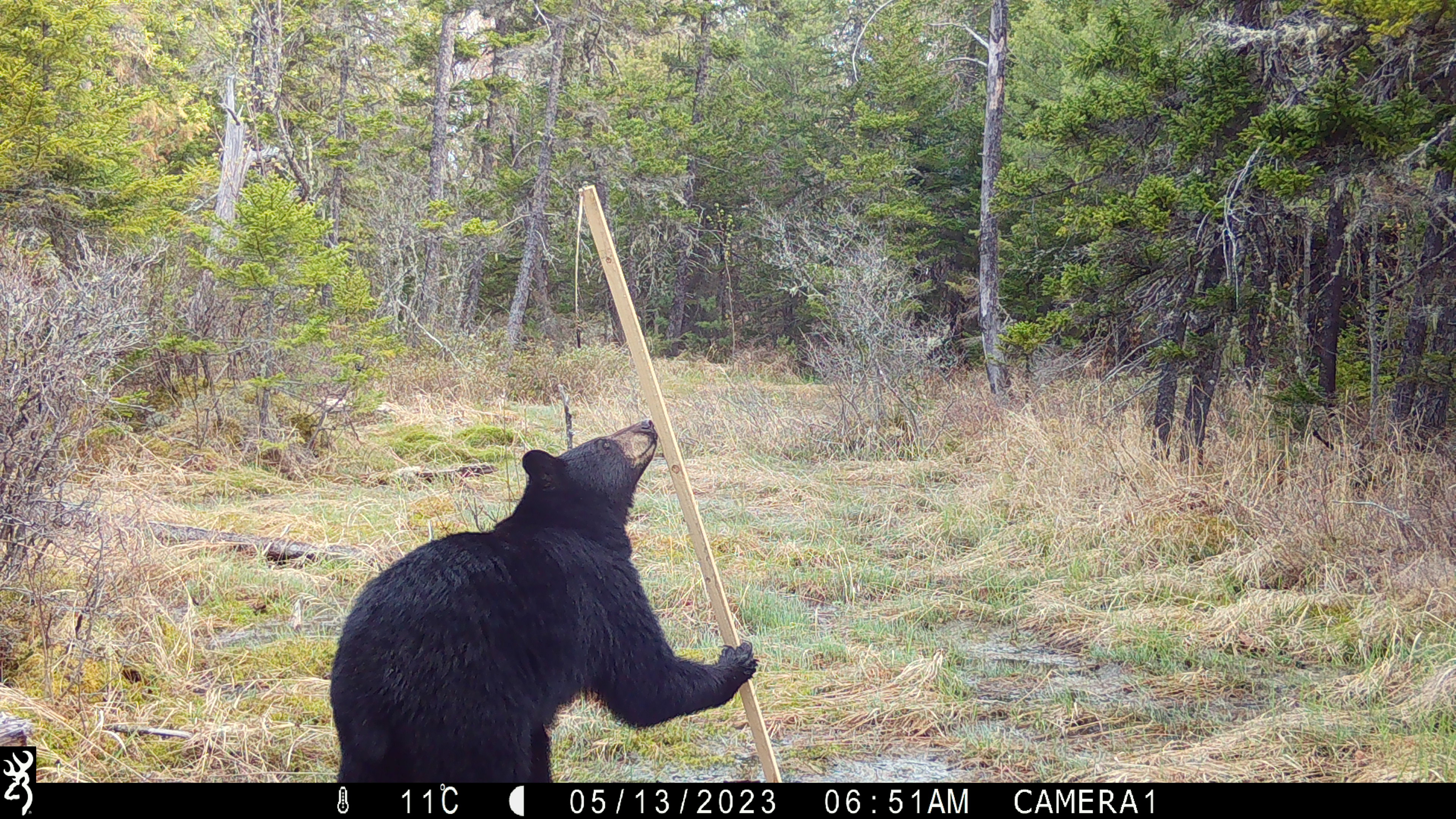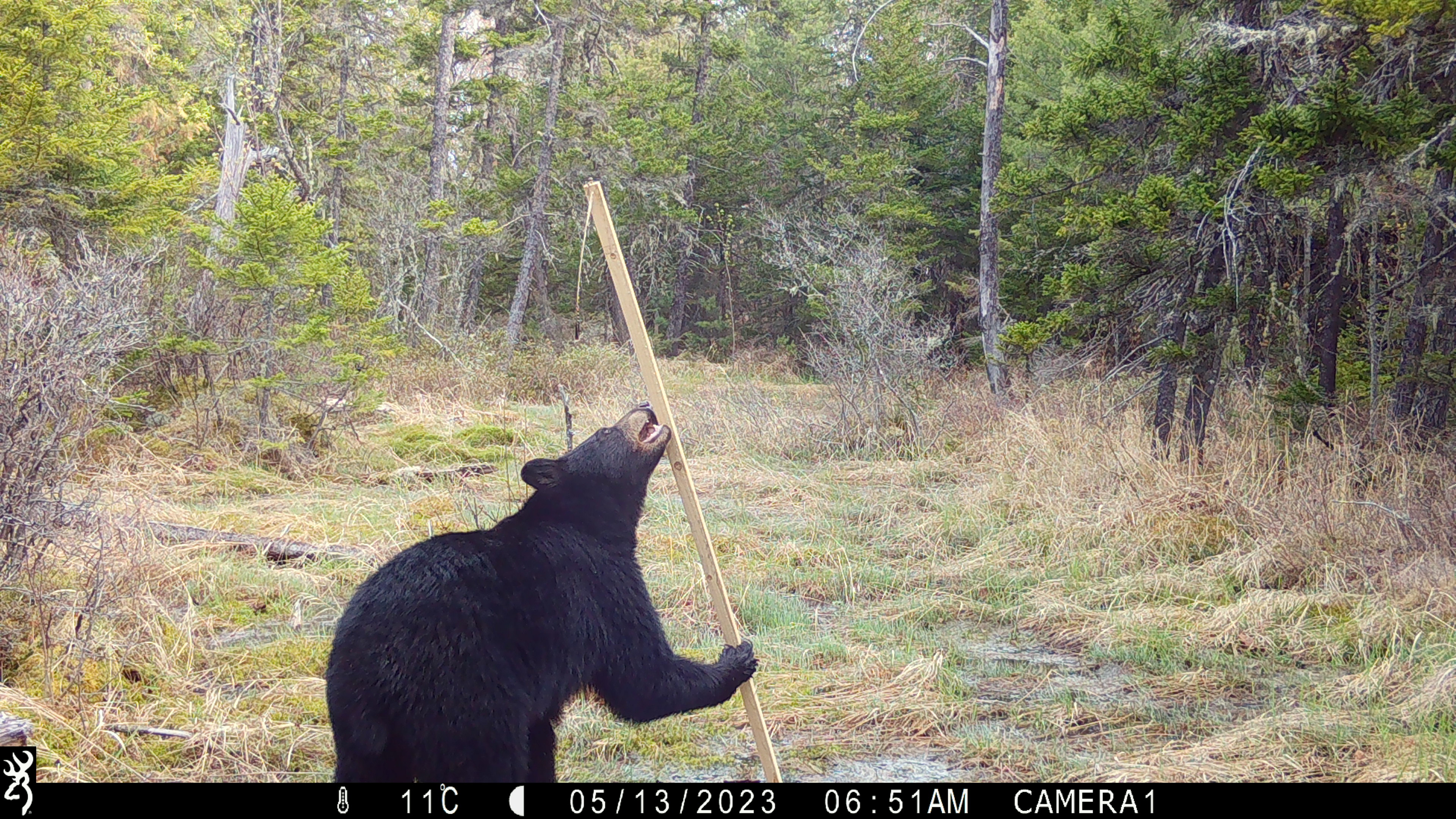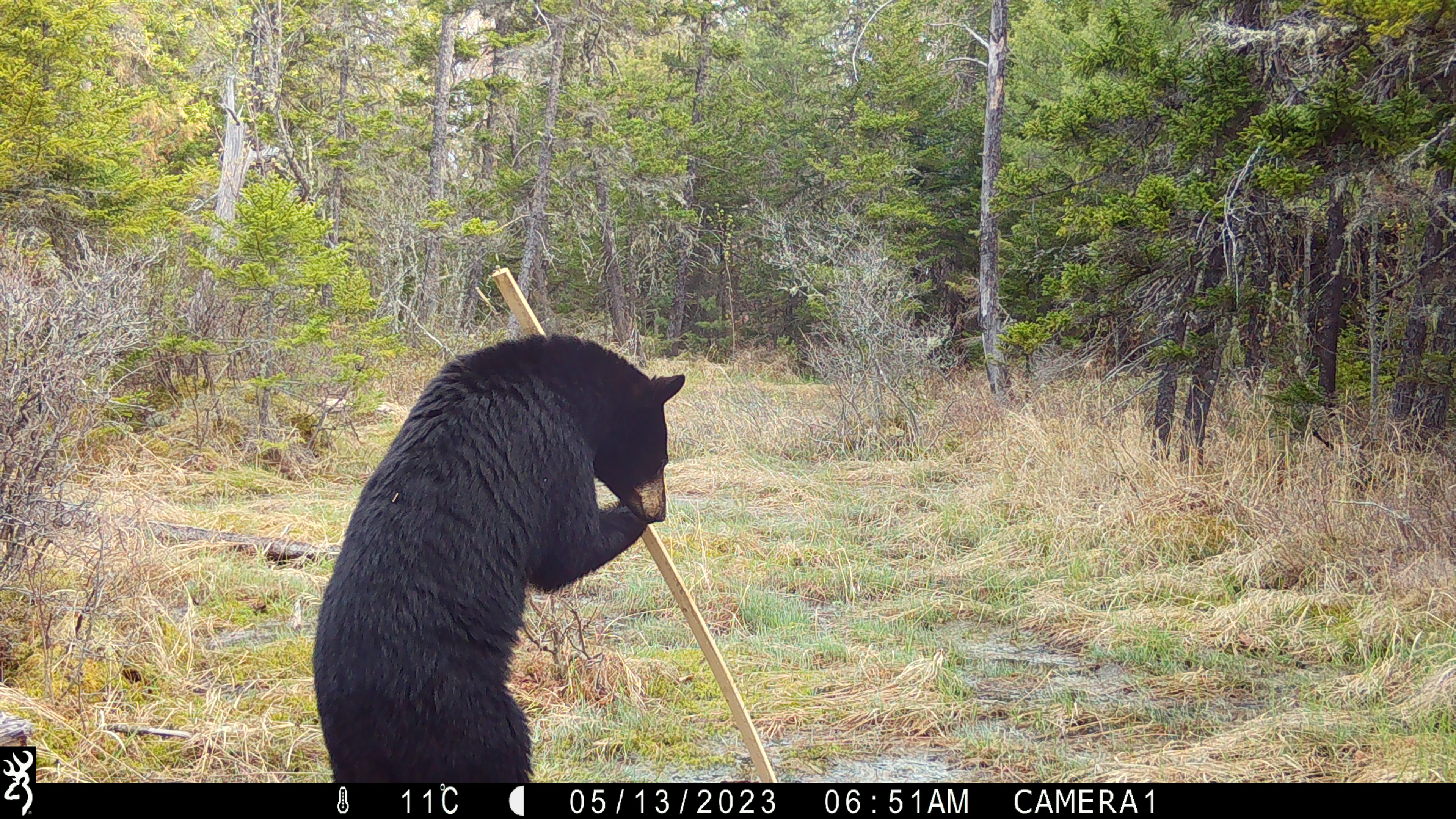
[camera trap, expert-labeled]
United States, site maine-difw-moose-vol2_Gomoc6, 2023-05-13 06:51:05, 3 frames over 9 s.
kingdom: Animalia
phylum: Chordata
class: Mammalia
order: Carnivora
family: Ursidae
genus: Ursus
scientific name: Ursus americanus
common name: black bear